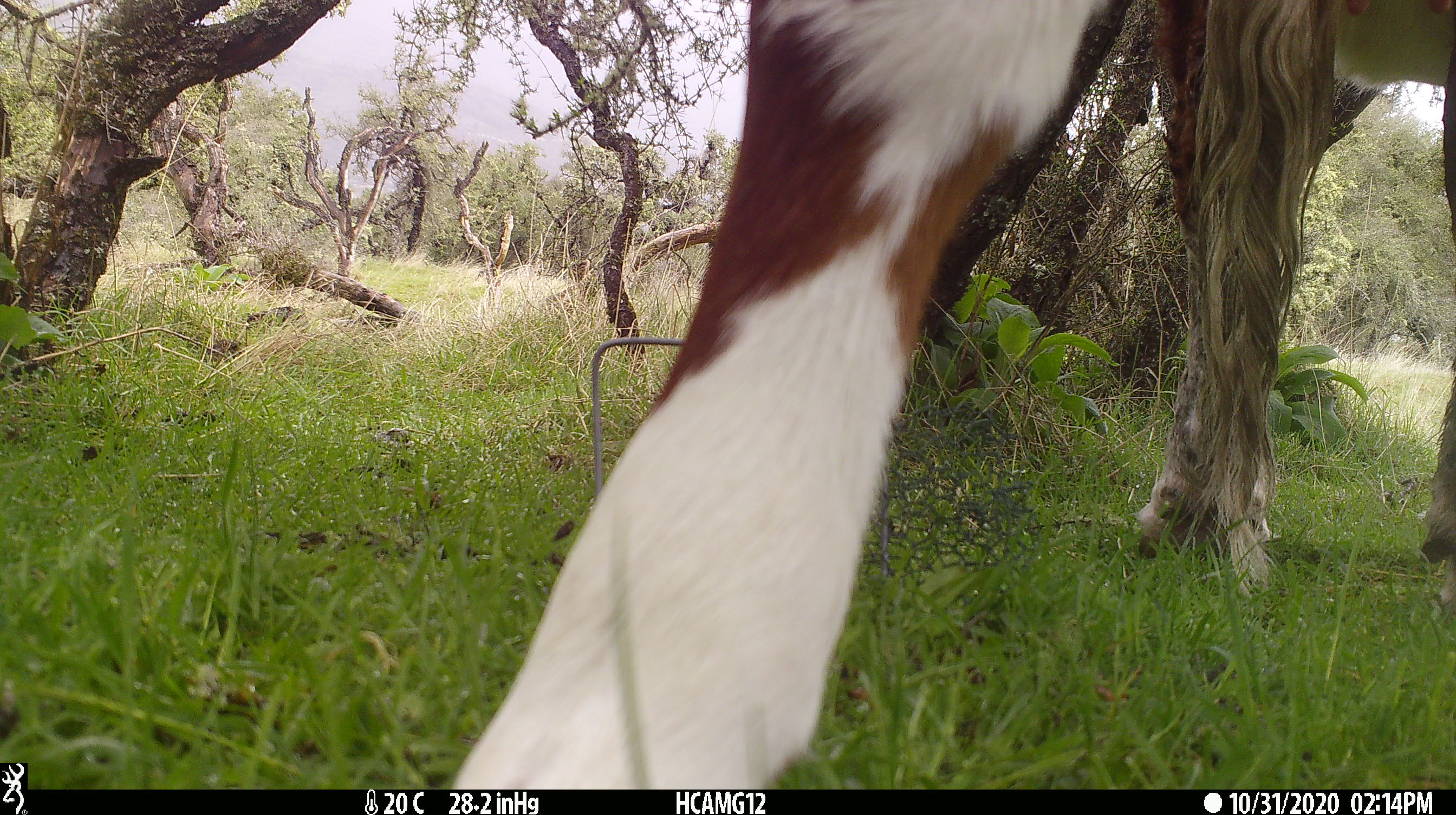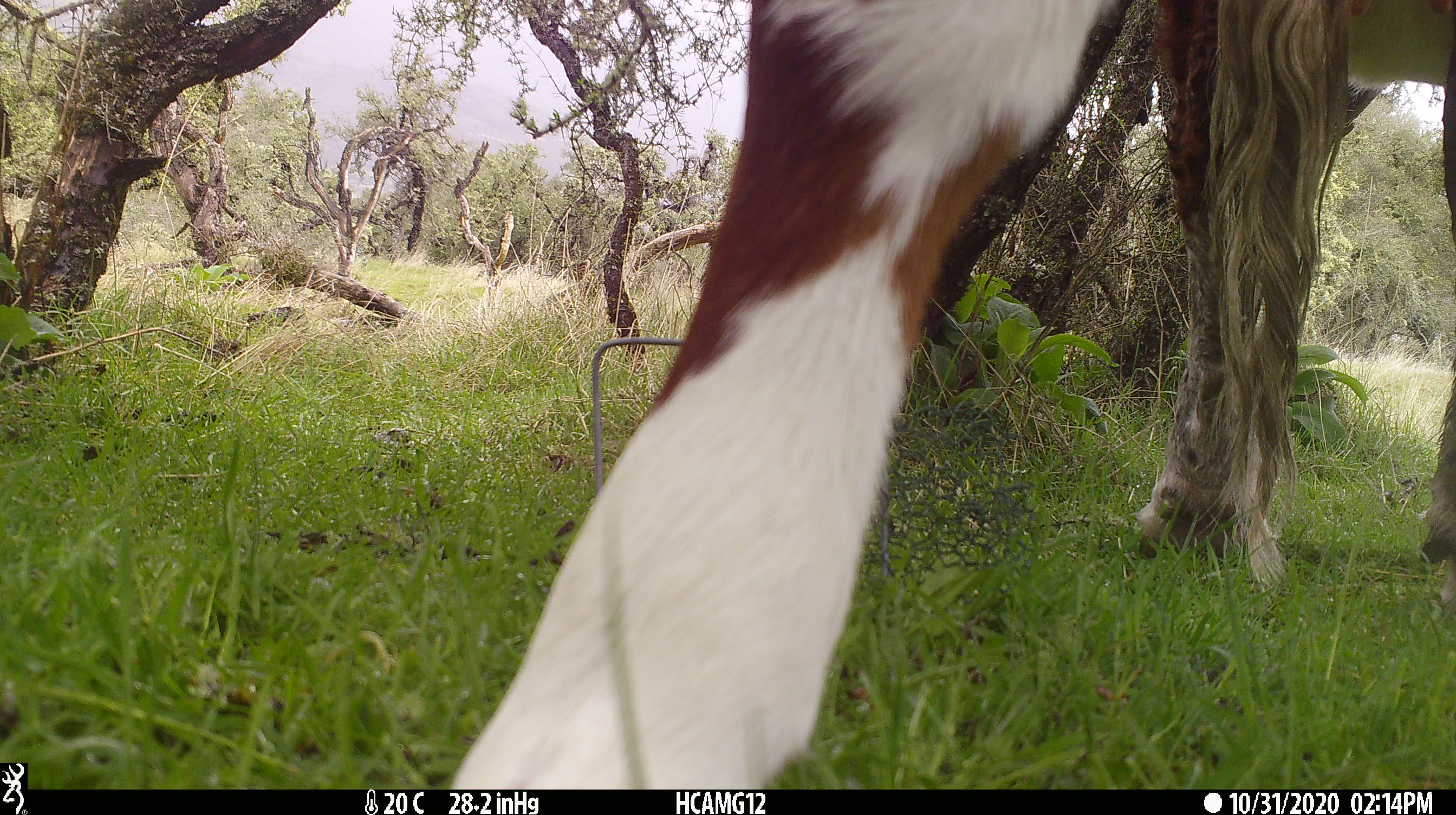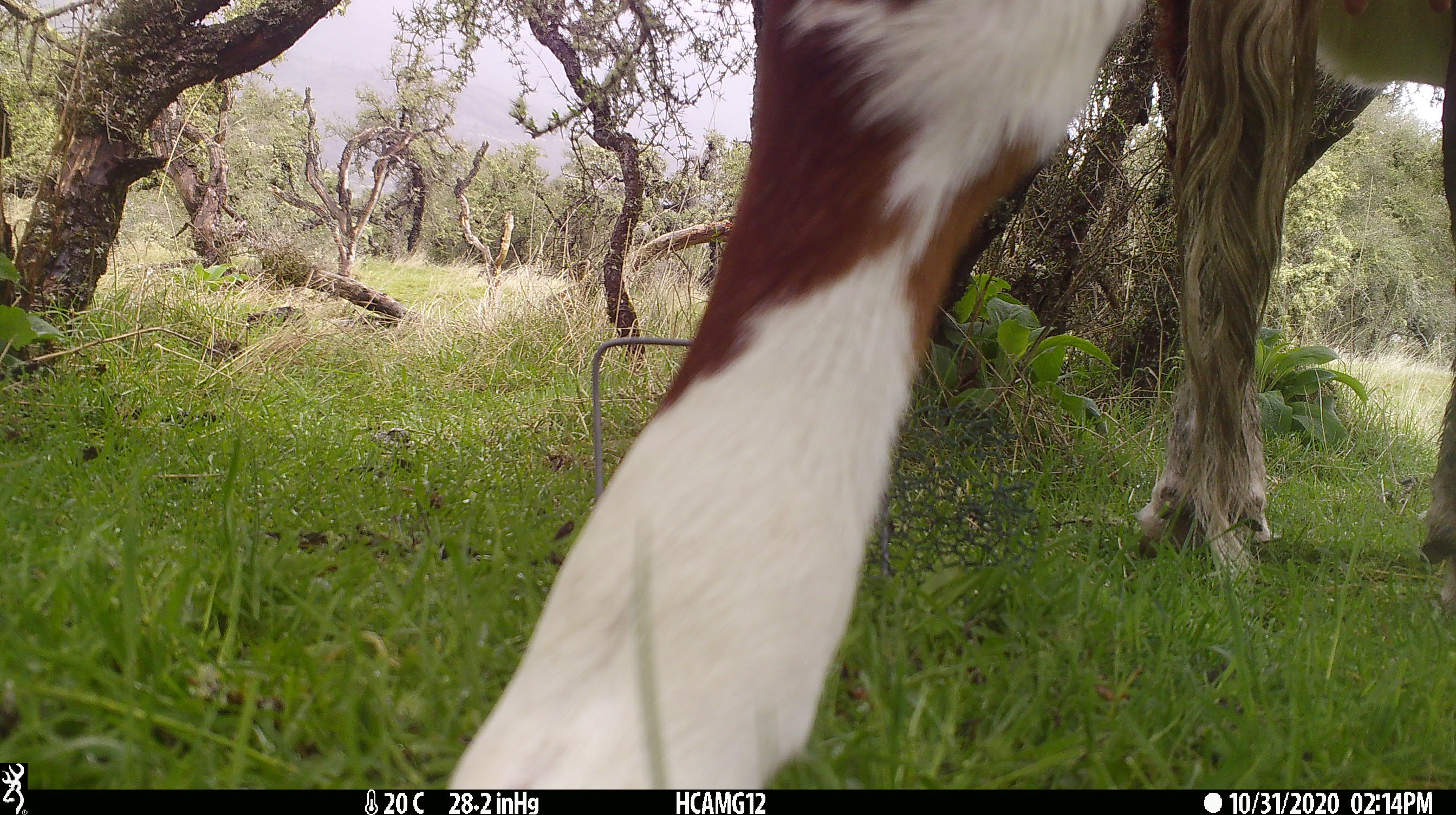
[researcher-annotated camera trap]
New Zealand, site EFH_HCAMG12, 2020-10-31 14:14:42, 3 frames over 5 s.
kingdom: Animalia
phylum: Chordata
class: Mammalia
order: Artiodactyla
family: Bovidae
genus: Bos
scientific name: Bos taurus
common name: domestic cow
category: cow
Cow (domestic cow) (Bos taurus).